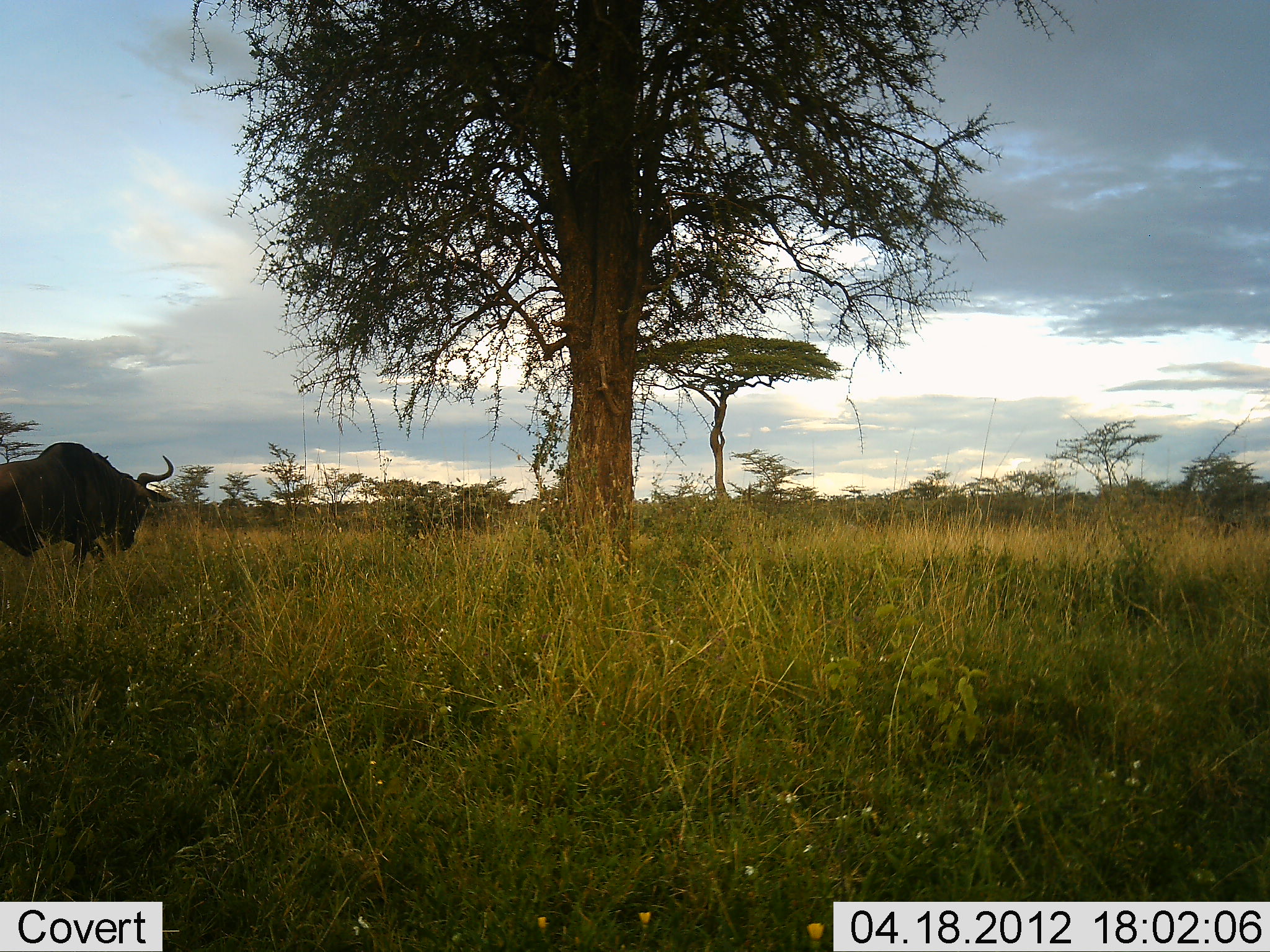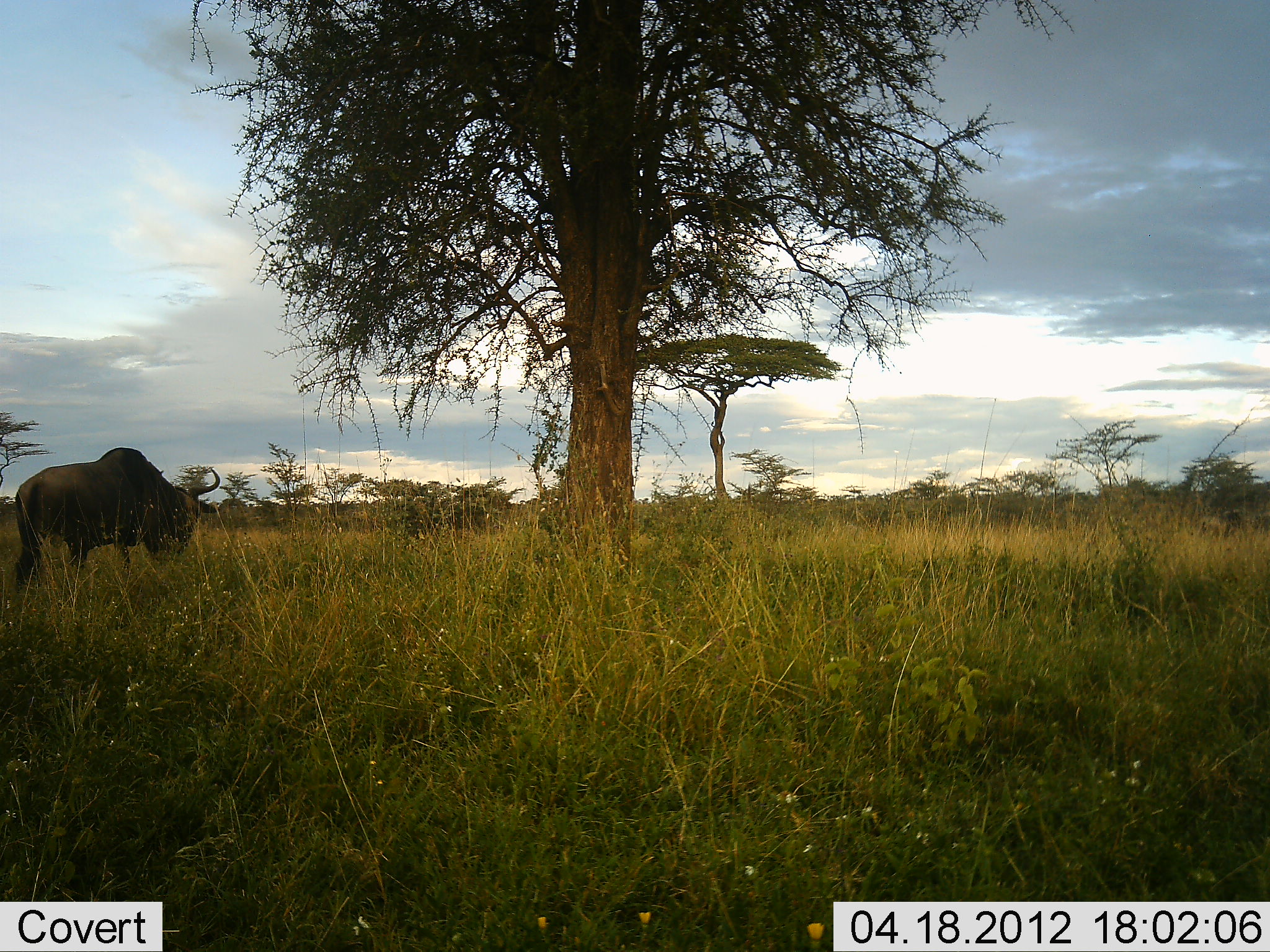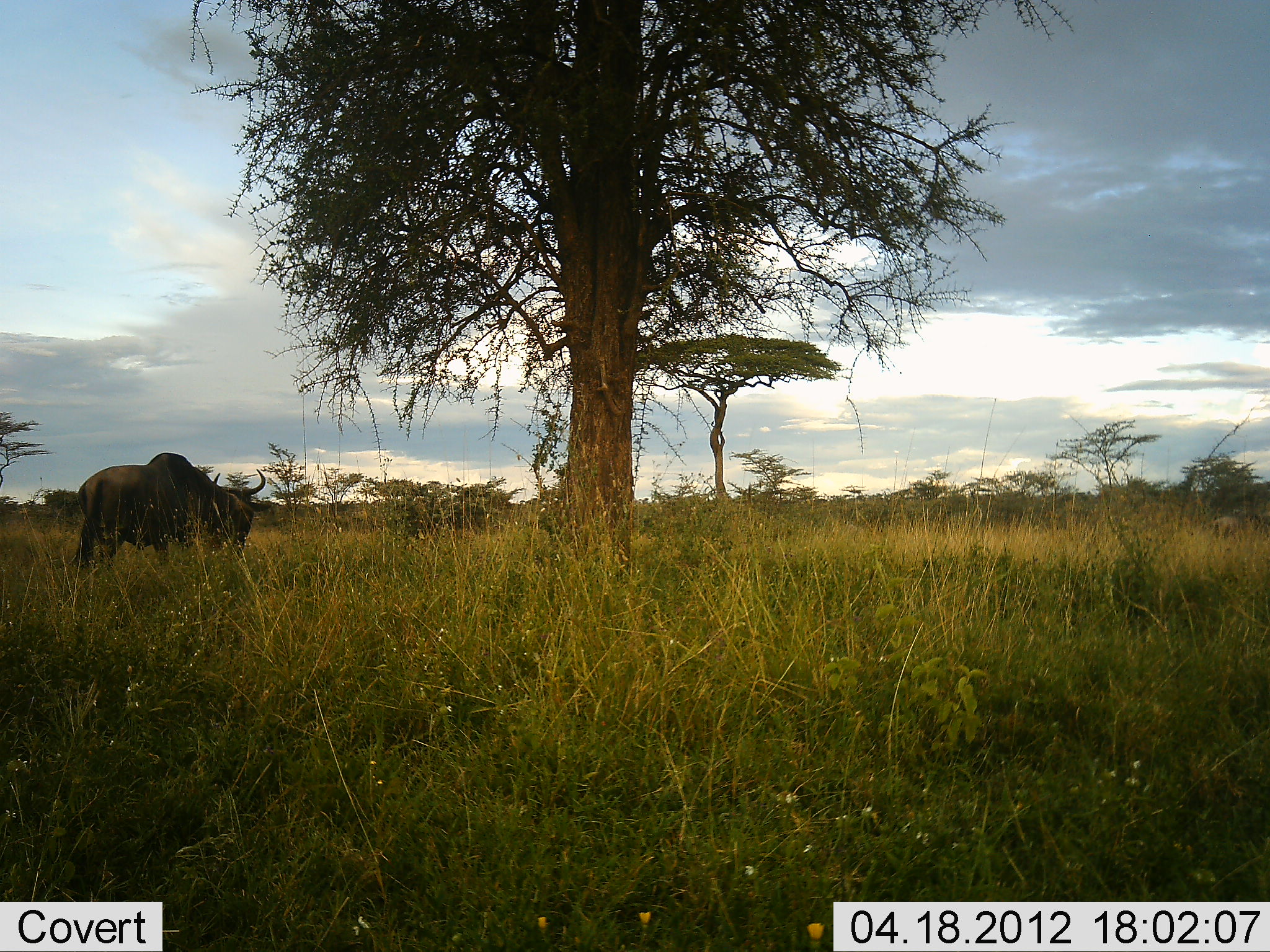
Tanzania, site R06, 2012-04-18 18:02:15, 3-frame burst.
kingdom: Animalia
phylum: Chordata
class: Mammalia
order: Artiodactyla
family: Bovidae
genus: Connochaetes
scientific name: Connochaetes taurinus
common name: blue wildebeest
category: wildebeest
Wildebeest (blue wildebeest) (Connochaetes taurinus), count 2. Behavior (volunteer vote fractions): standing 9%, resting 0%, moving 77%, interacting 0%. Young present (vote fraction): 0%. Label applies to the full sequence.